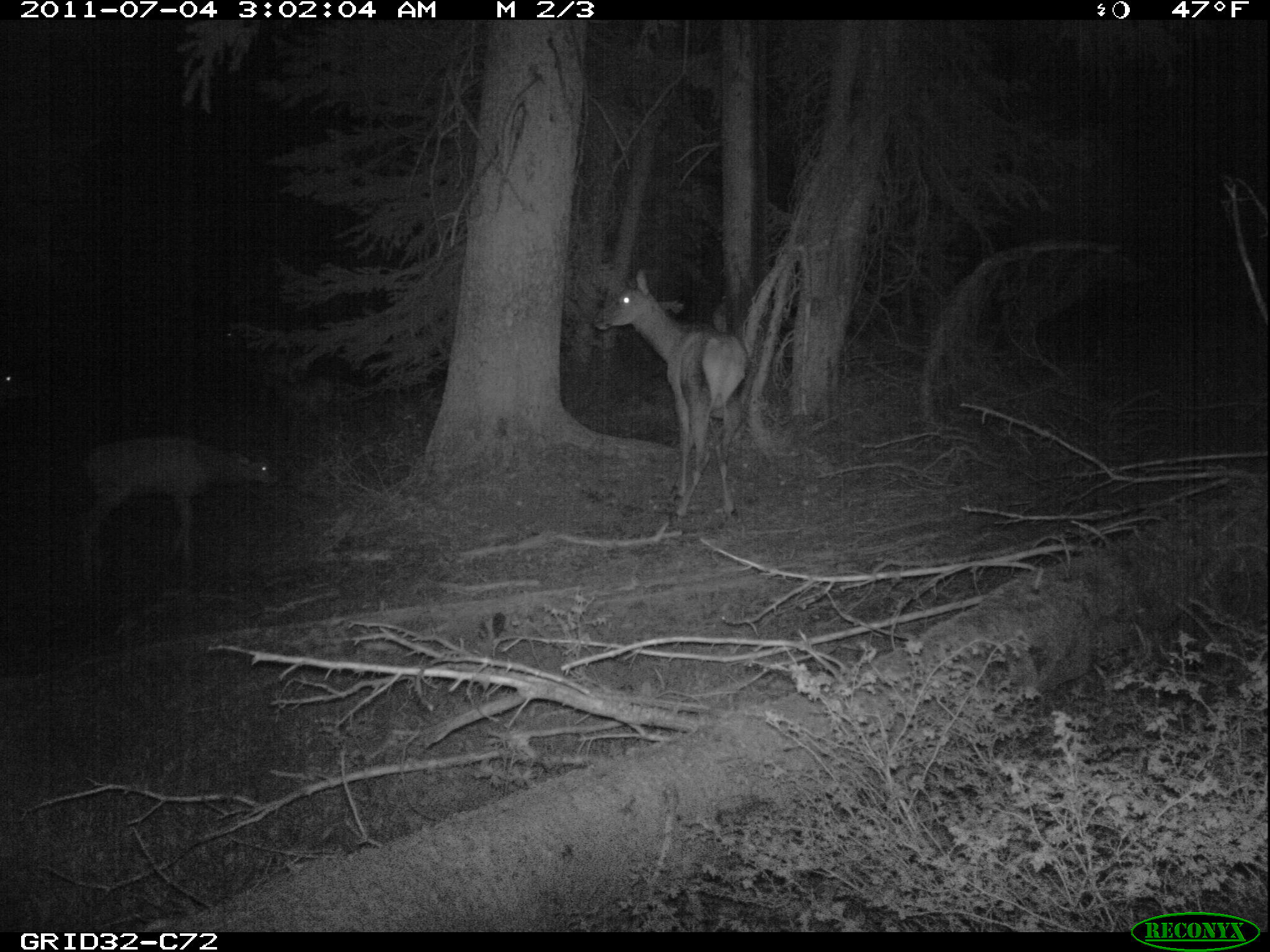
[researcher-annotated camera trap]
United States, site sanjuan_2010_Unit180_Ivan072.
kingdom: Animalia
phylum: Chordata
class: Mammalia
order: Artiodactyla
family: Cervidae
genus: Cervus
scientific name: Cervus elaphus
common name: red deer